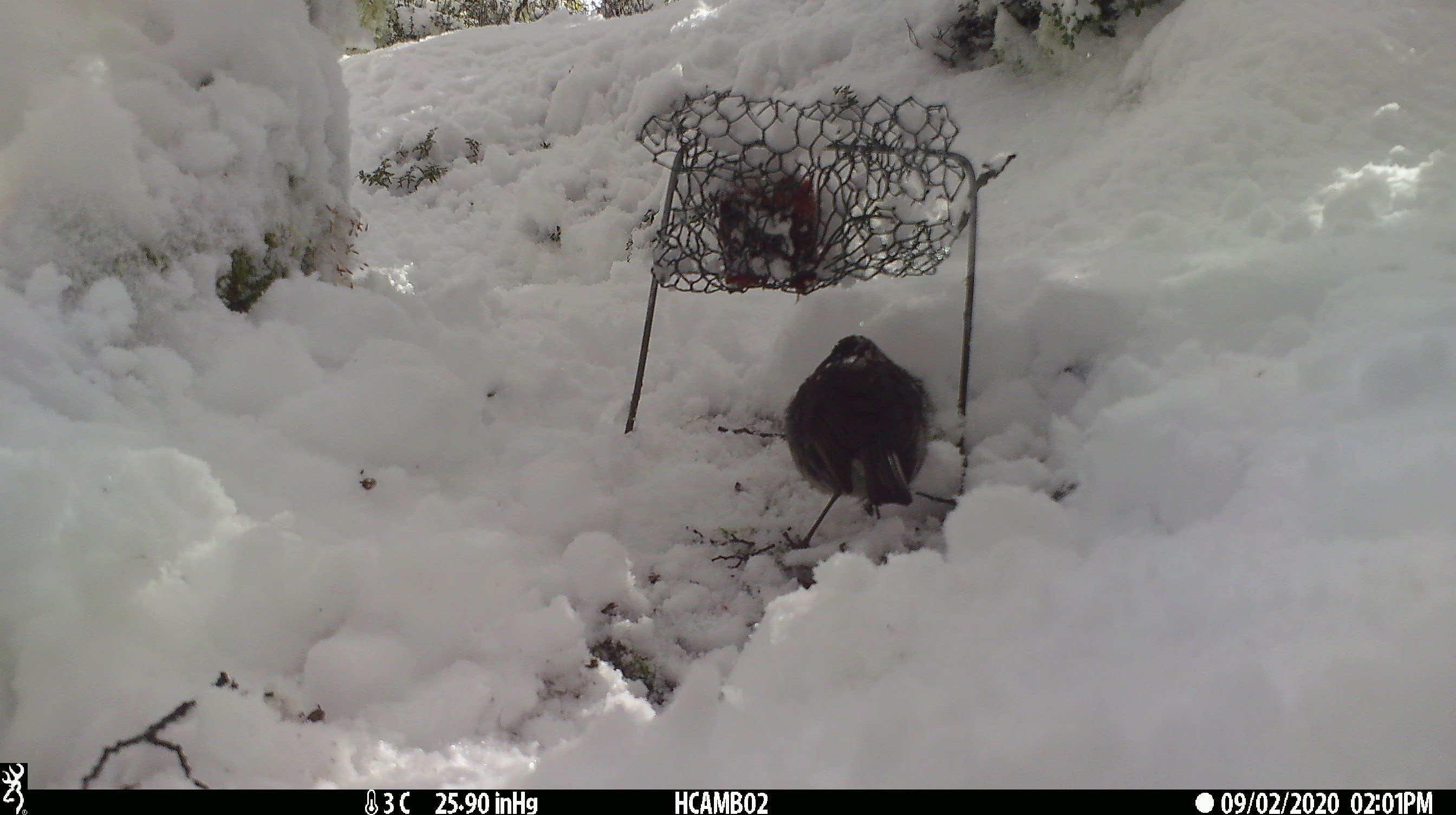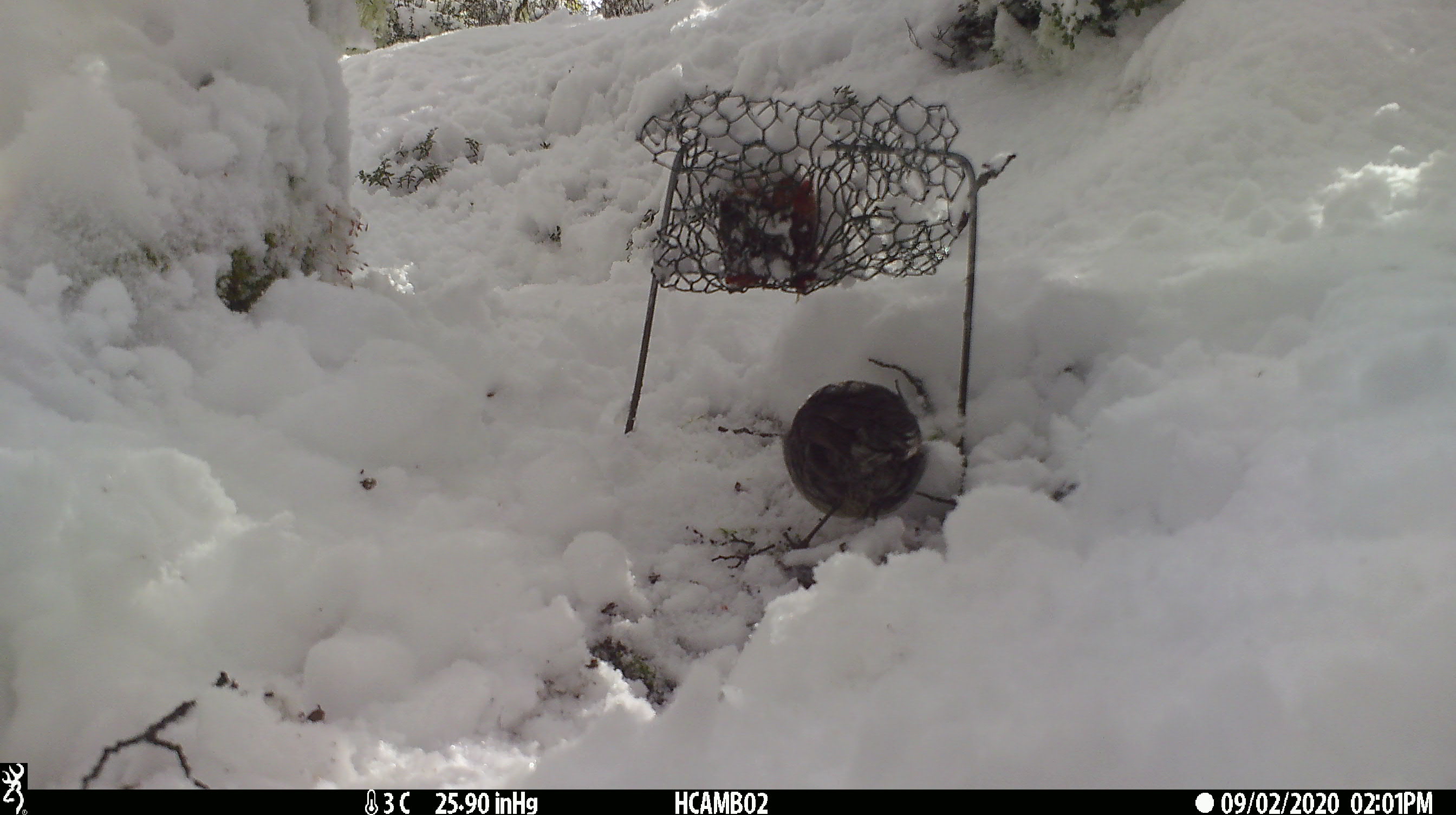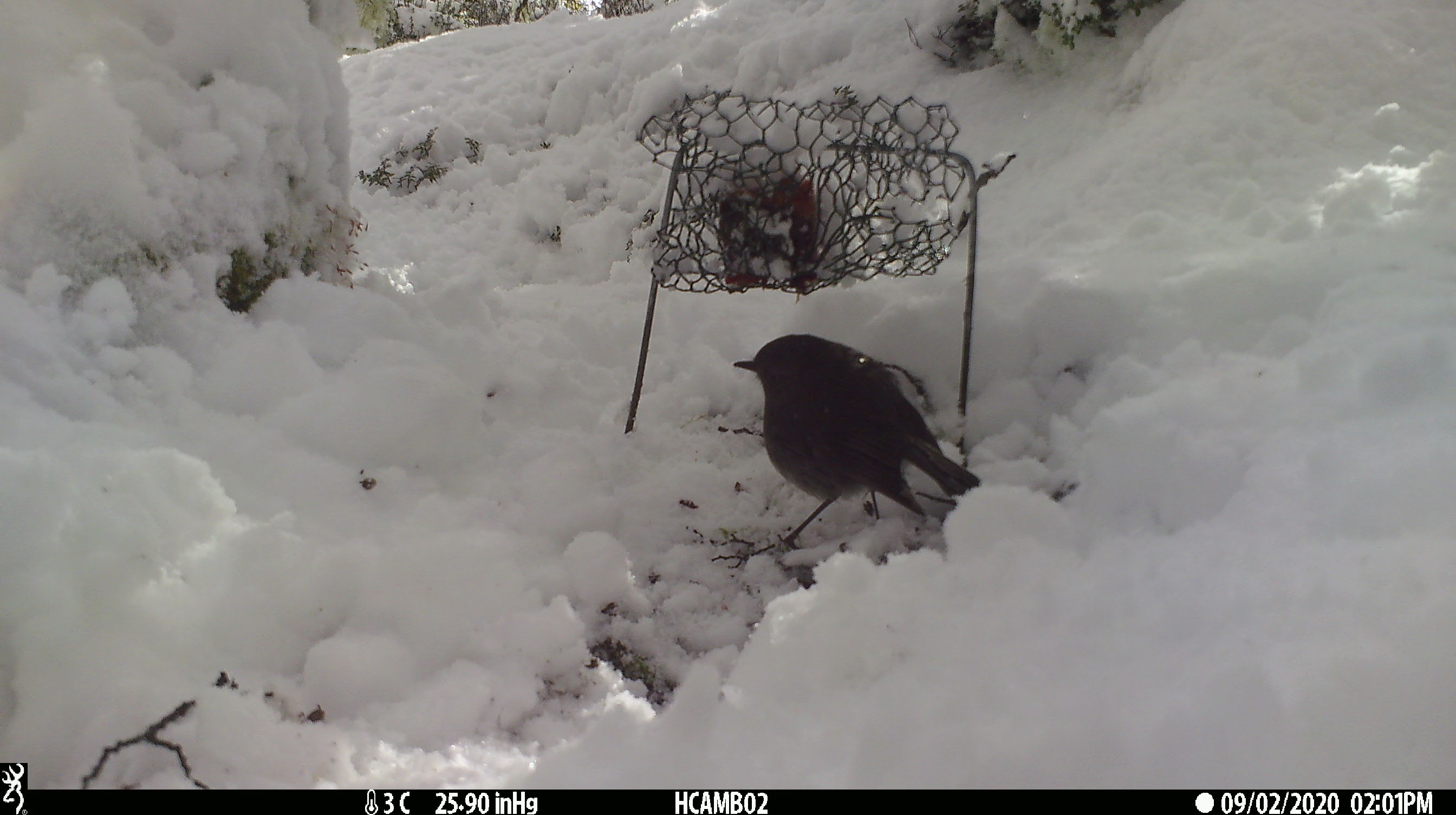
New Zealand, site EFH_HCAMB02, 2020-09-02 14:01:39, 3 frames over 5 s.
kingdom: Animalia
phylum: Chordata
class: Aves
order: Passeriformes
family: Petroicidae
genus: Petroica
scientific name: Petroica australis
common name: new zealand robin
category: robin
Robin (new zealand robin) (Petroica australis).